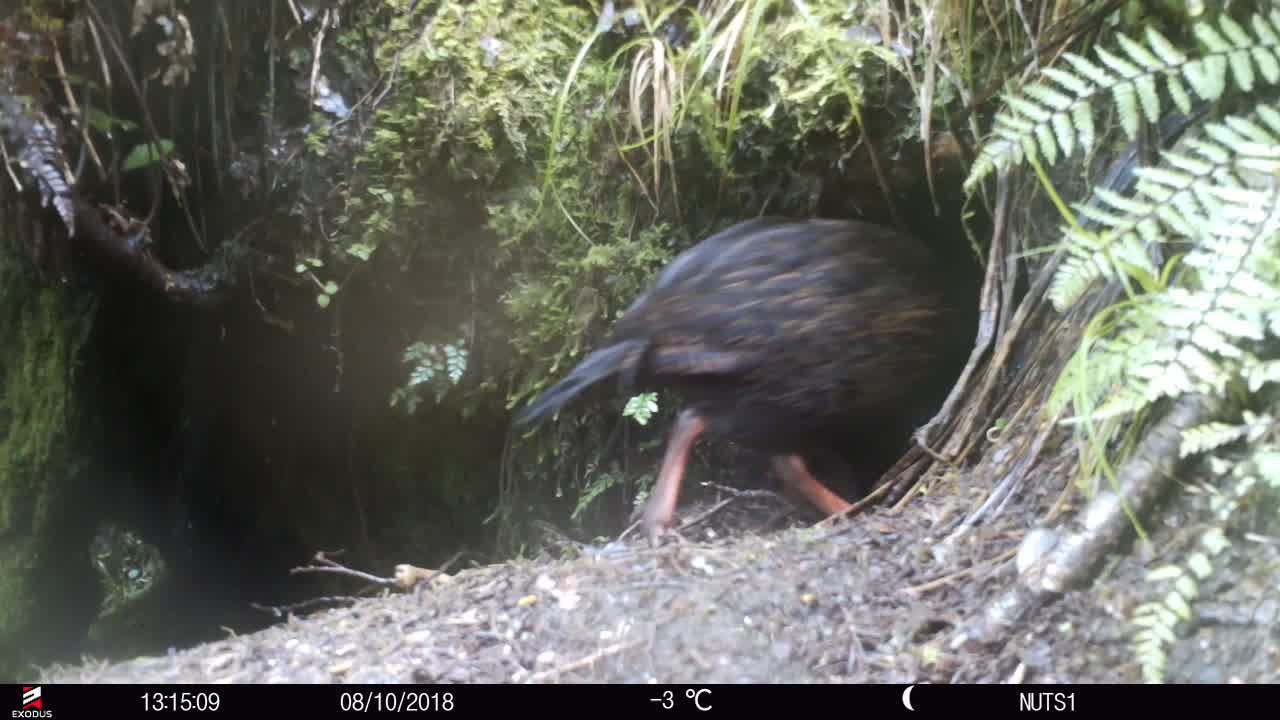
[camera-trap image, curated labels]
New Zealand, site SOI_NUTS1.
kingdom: Animalia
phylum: Chordata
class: Aves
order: Gruiformes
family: Rallidae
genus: Gallirallus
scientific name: Gallirallus australis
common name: weka